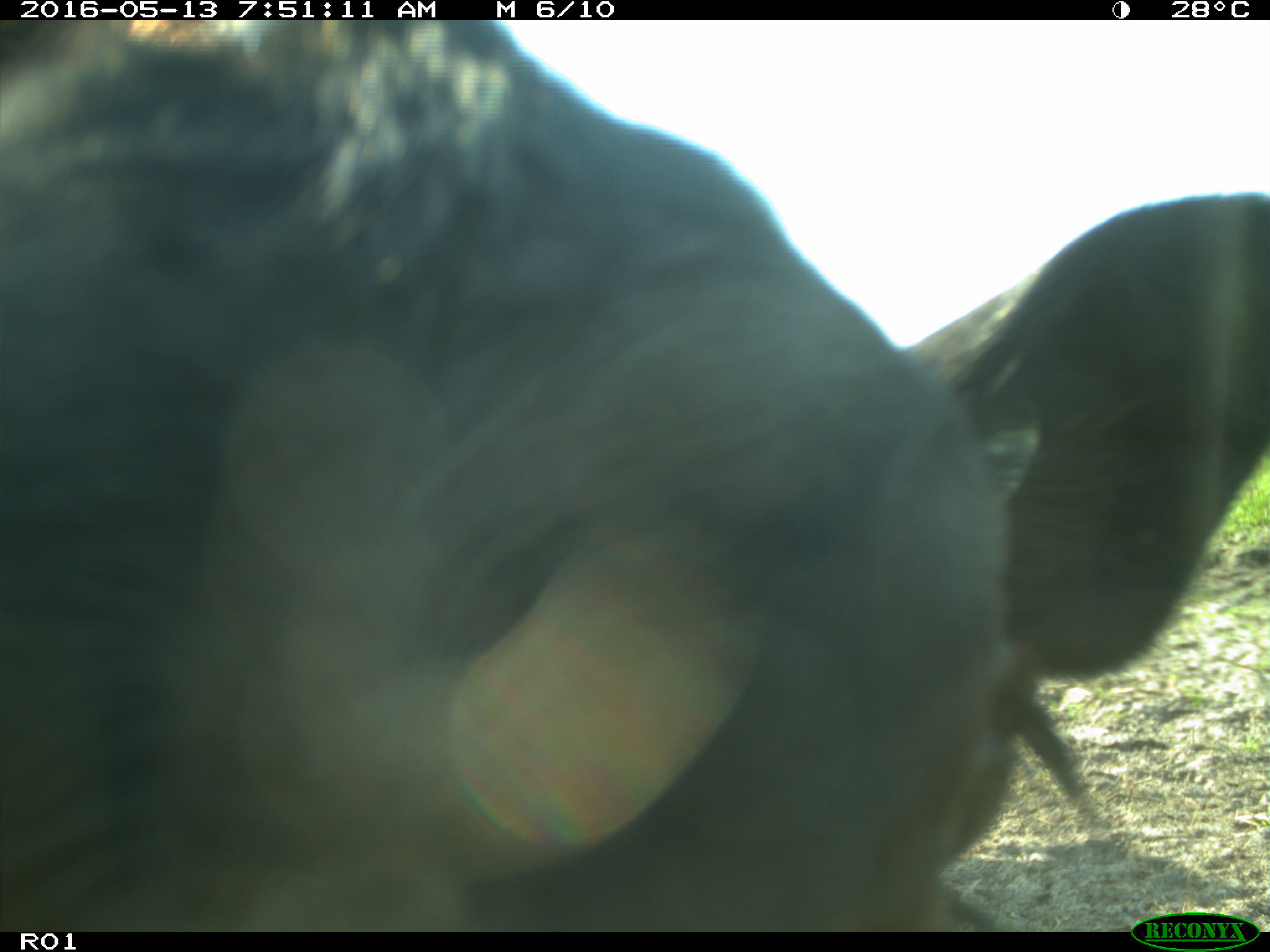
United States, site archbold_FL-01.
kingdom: Animalia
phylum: Chordata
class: Mammalia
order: Artiodactyla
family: Bovidae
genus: Bos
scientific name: Bos taurus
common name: domestic cow